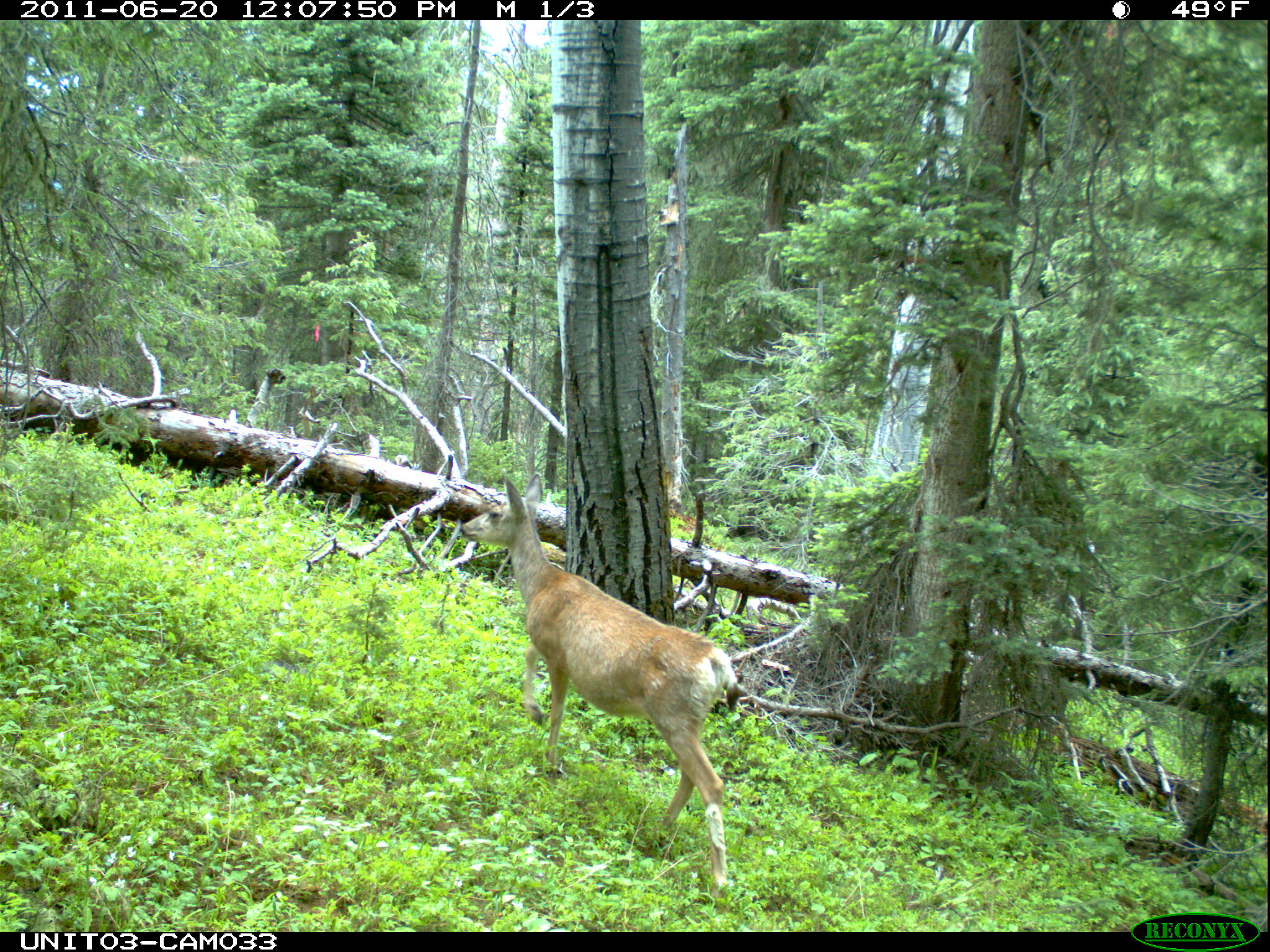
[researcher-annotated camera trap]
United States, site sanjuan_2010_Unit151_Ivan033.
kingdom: Animalia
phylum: Chordata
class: Mammalia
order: Artiodactyla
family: Cervidae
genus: Odocoileus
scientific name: Odocoileus hemionus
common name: mule deer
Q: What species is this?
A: Odocoileus hemionus (mule deer).